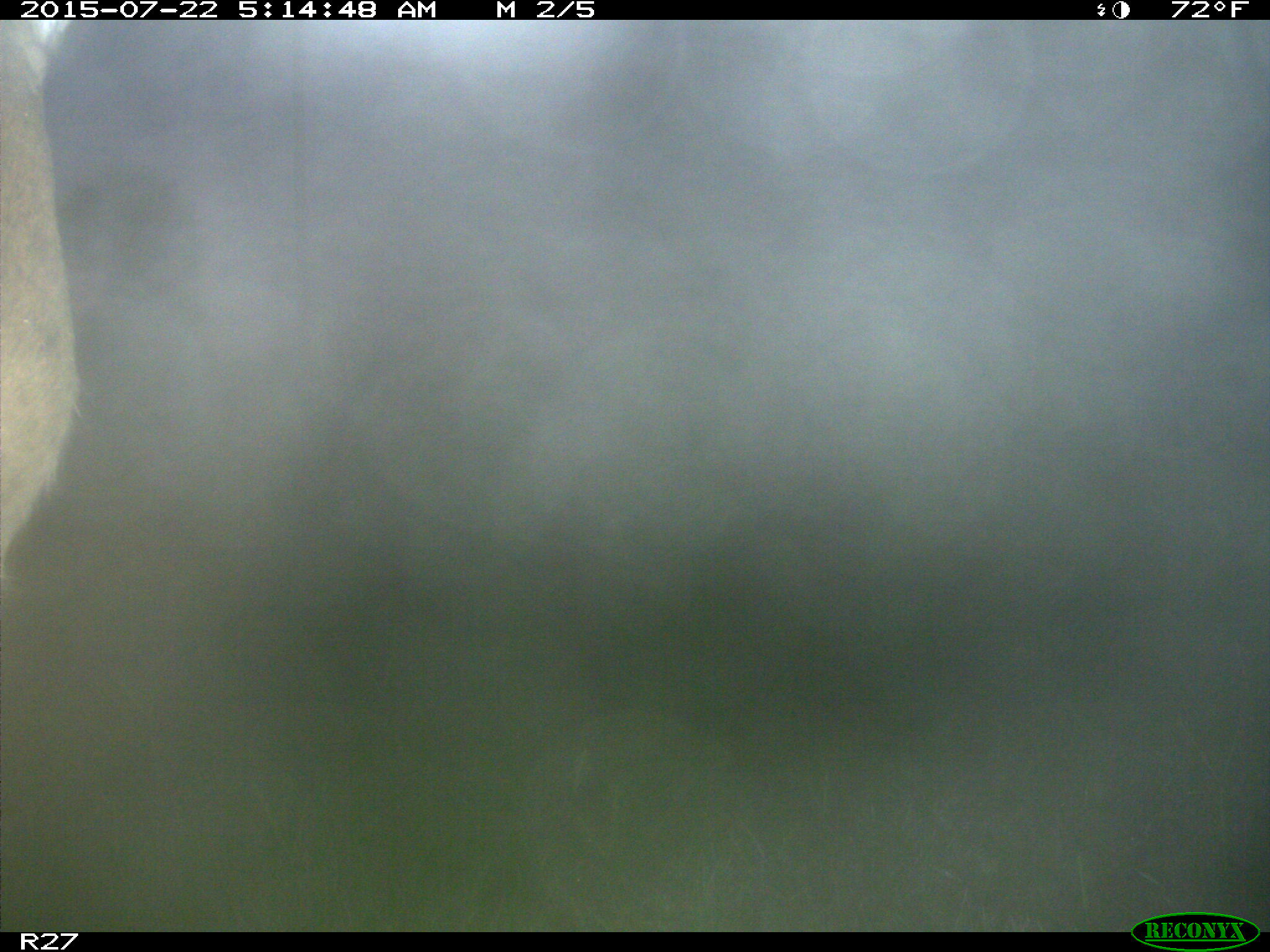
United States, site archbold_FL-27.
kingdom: Animalia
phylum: Chordata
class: Mammalia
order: Artiodactyla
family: Cervidae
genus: Odocoileus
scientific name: Odocoileus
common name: deer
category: unidentified deer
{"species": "unidentified deer (deer) (Odocoileus)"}